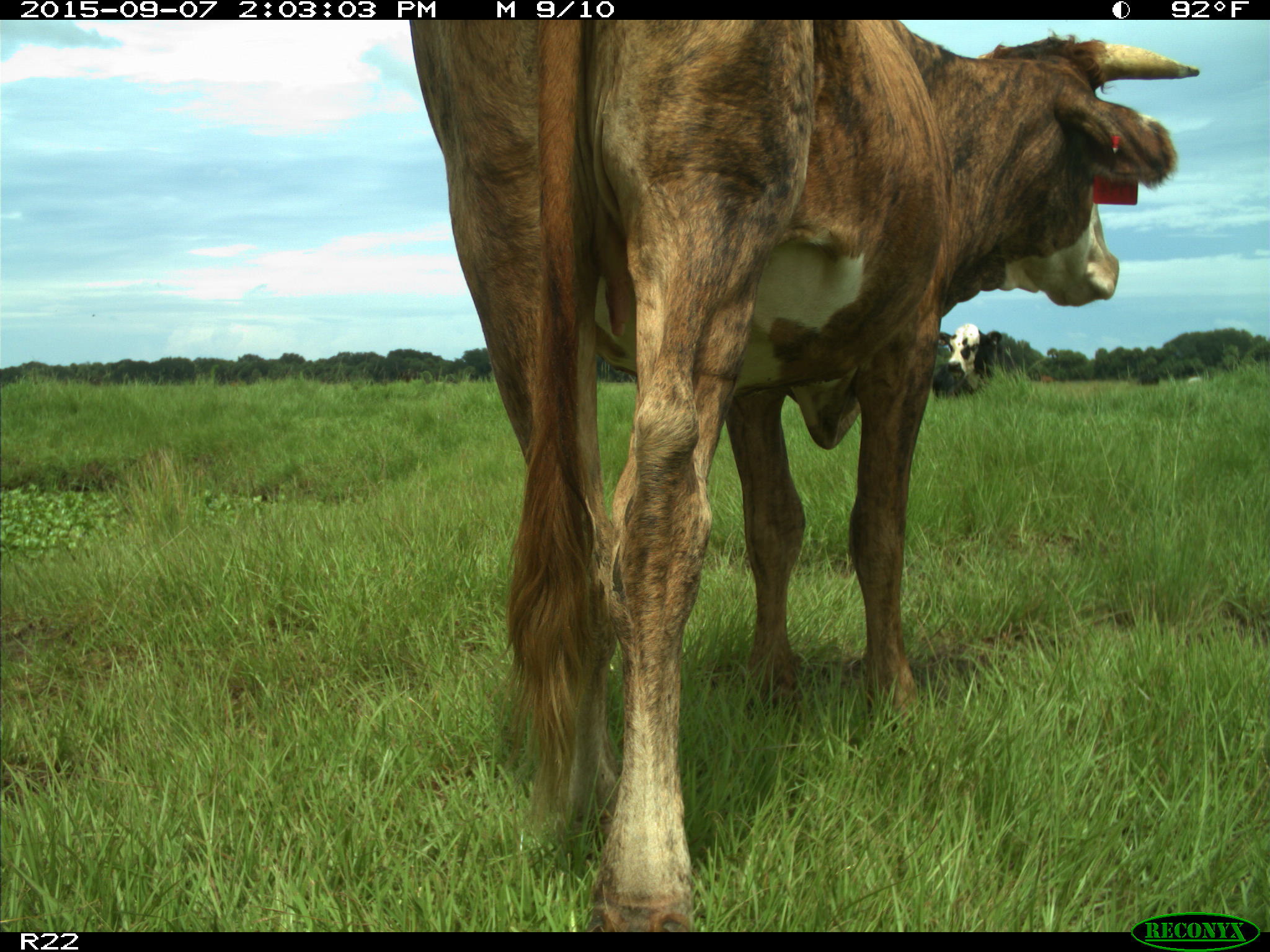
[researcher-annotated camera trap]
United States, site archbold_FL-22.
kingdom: Animalia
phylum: Chordata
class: Mammalia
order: Artiodactyla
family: Bovidae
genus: Bos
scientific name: Bos taurus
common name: domestic cow